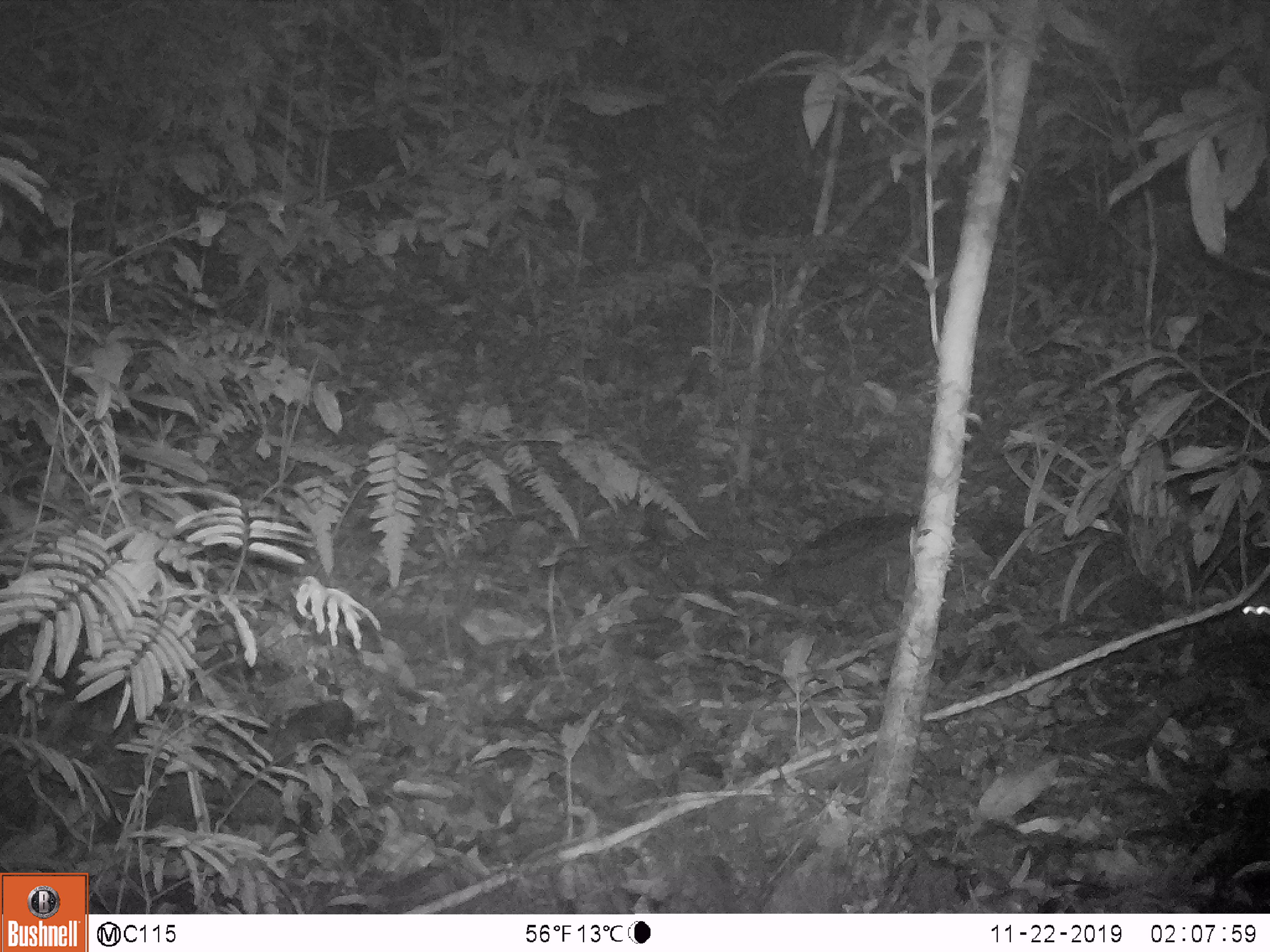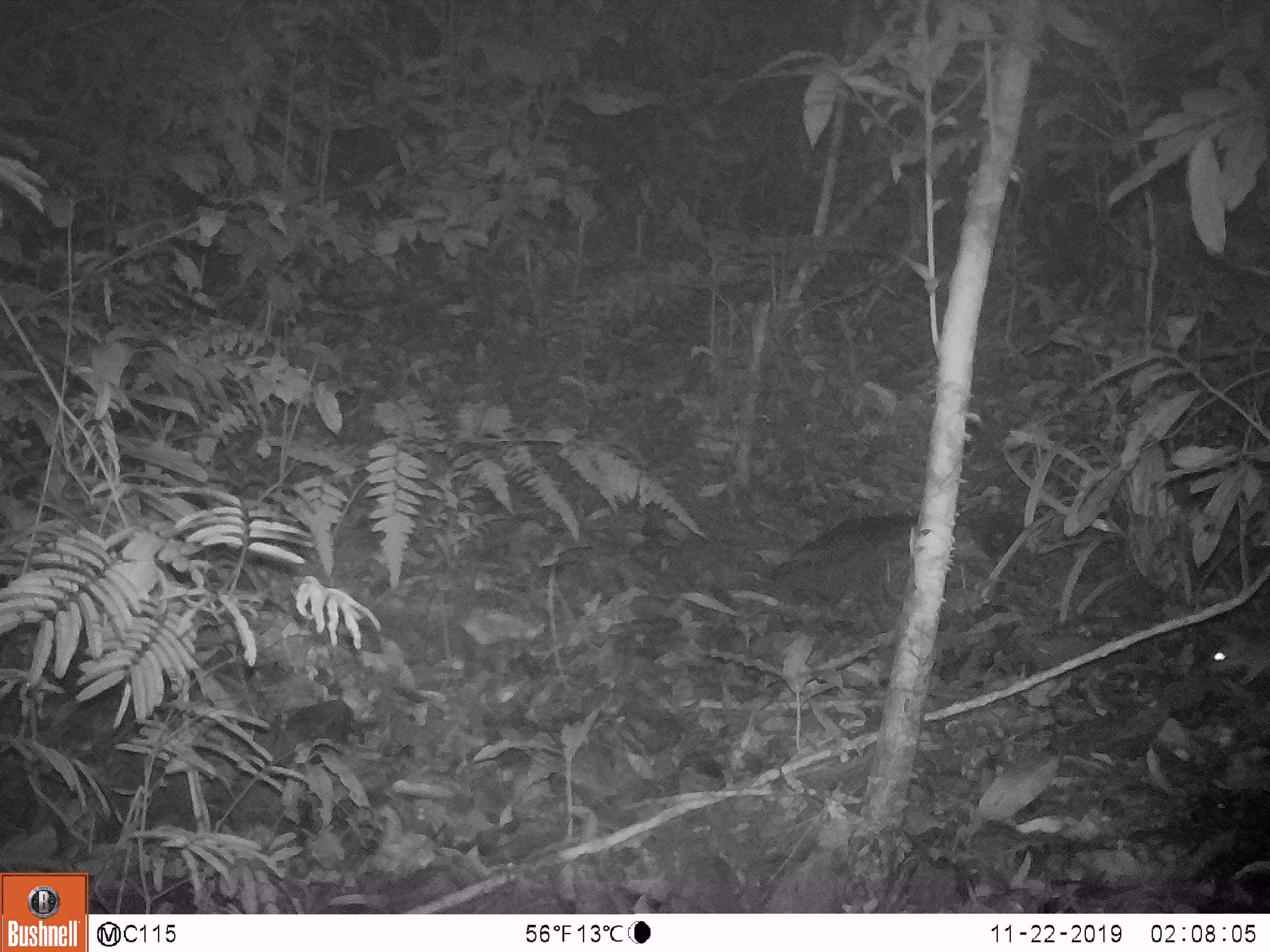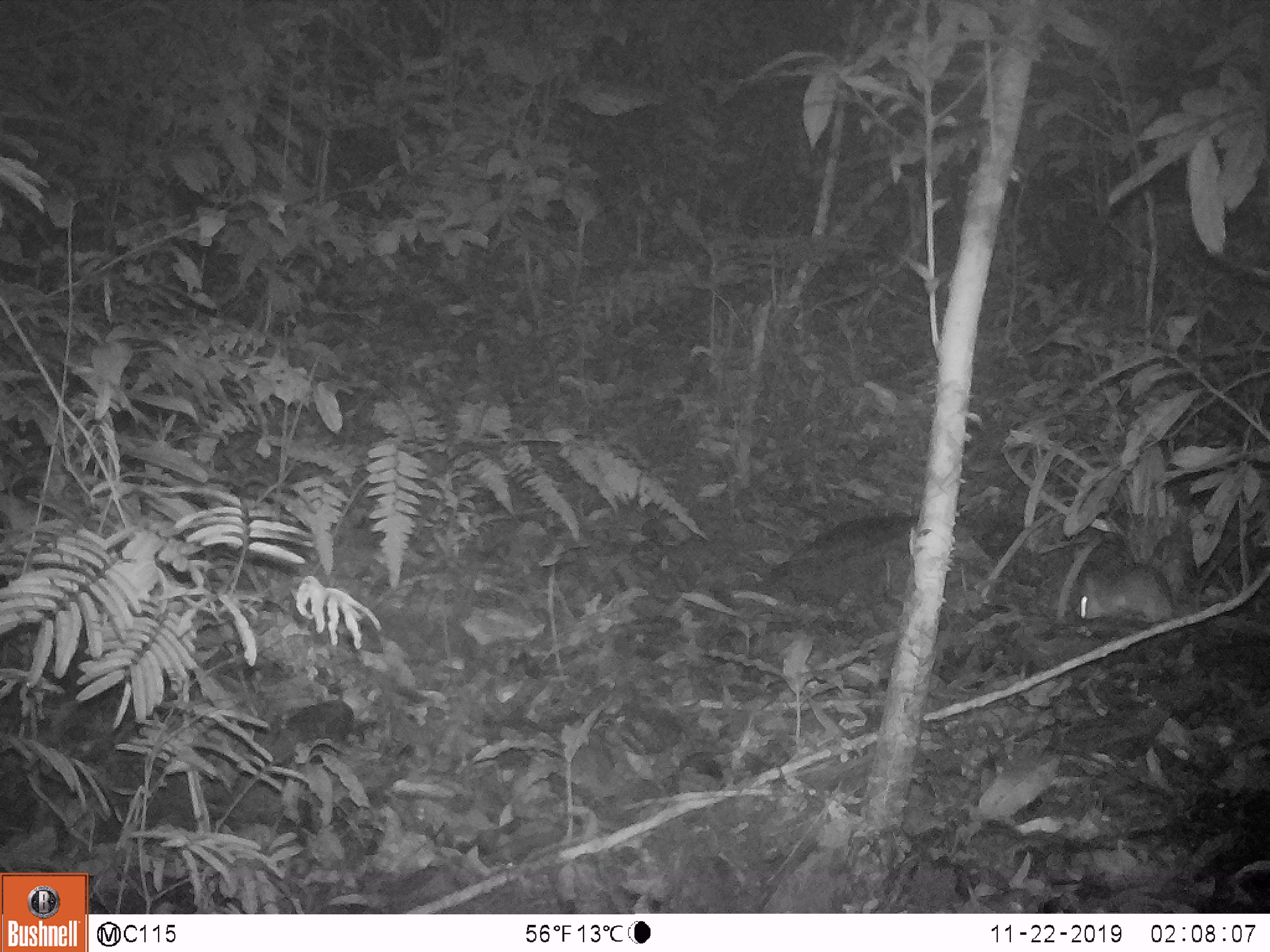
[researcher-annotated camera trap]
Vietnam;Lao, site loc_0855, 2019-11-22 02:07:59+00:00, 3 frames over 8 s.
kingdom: Animalia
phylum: Chordata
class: Mammalia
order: Rodentia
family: Muridae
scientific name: Muridae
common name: old-world mice and rats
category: unidentified murid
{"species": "unidentified murid (old-world mice and rats) (Muridae)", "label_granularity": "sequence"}